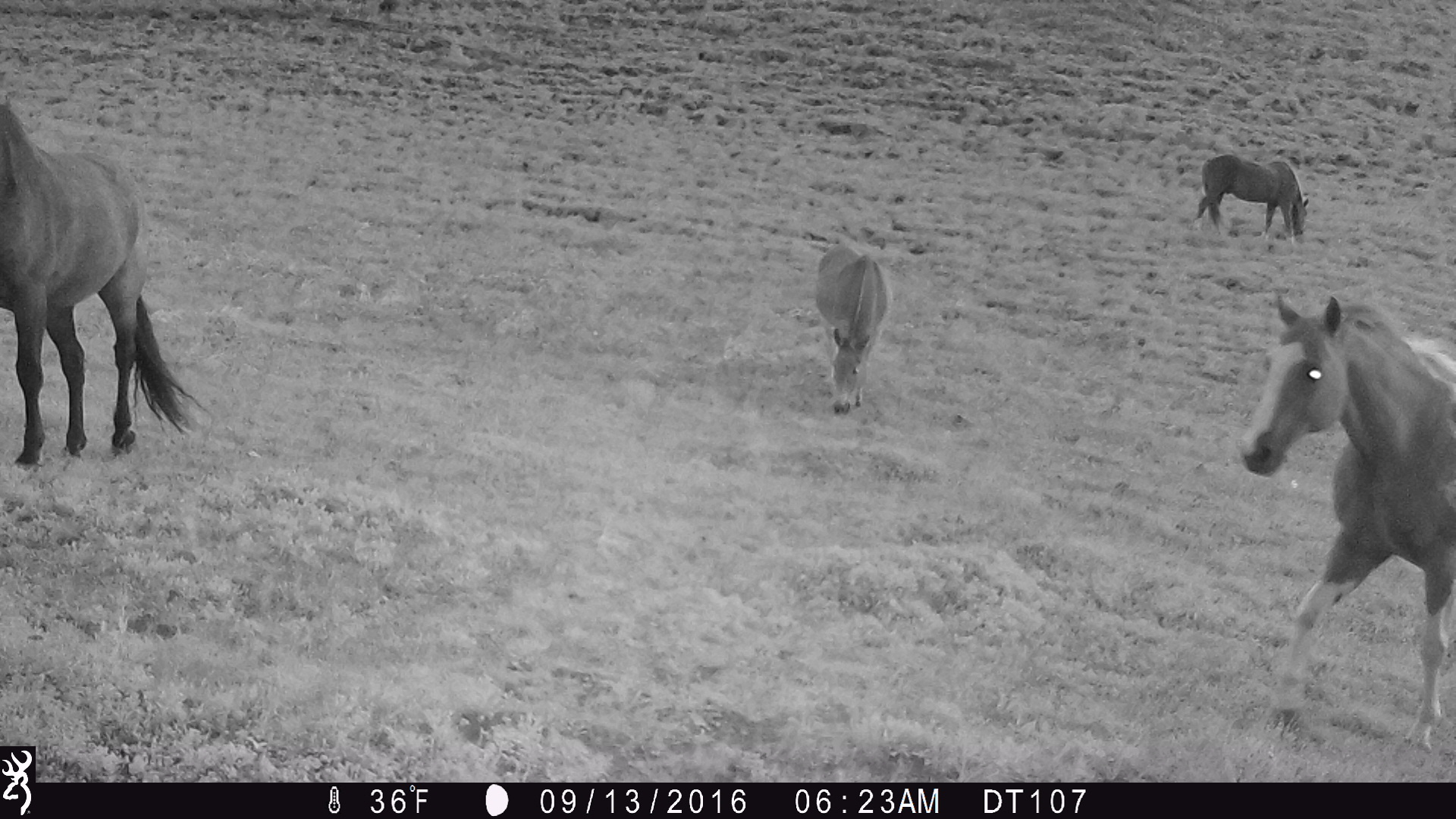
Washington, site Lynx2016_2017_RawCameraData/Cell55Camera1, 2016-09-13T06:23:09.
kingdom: Animalia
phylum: Chordata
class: Mammalia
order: Perissodactyla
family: Equidae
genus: Equus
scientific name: Equus caballus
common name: domestic horse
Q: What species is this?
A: Domestic horse (Equus caballus).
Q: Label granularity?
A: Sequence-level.